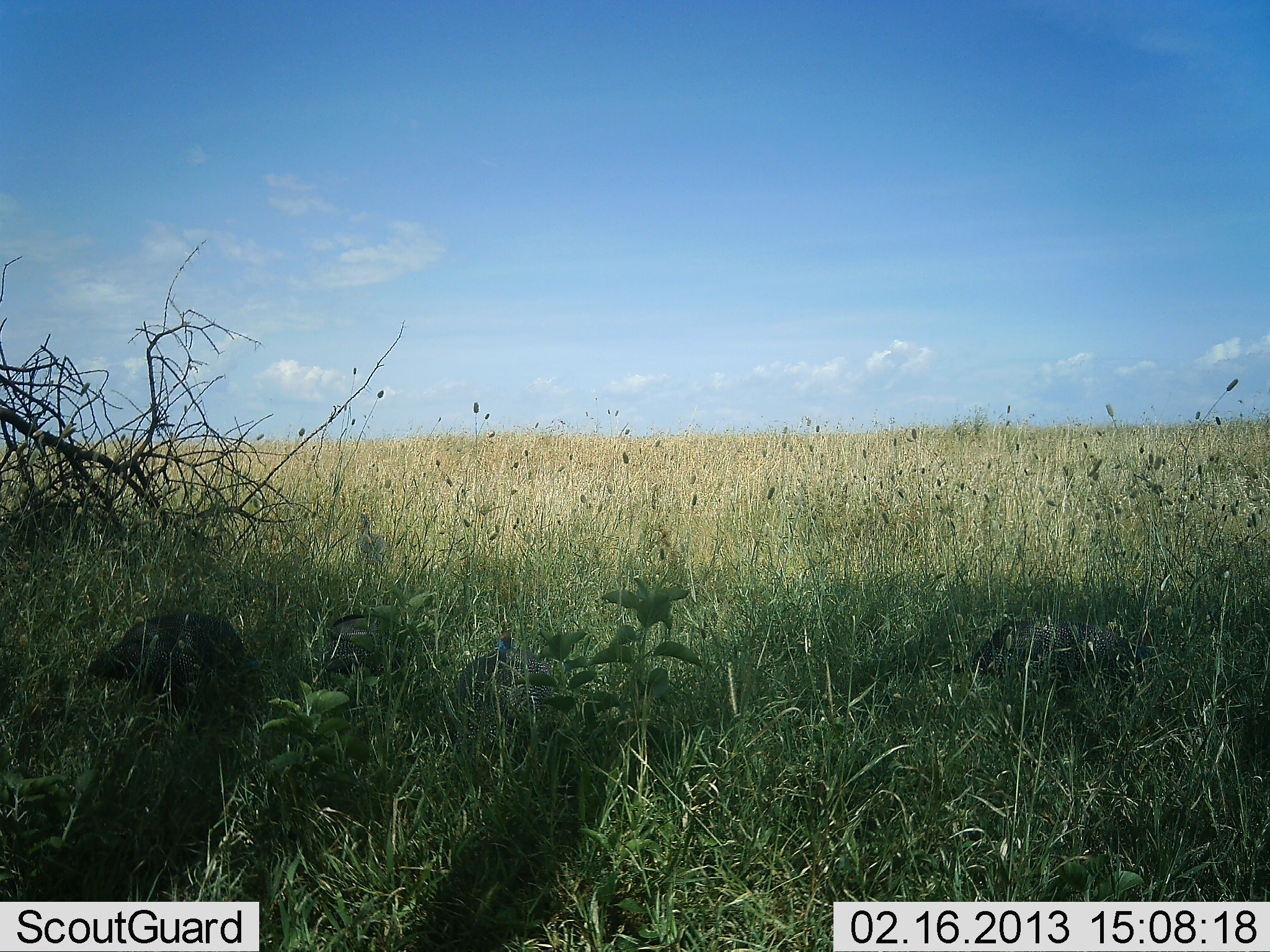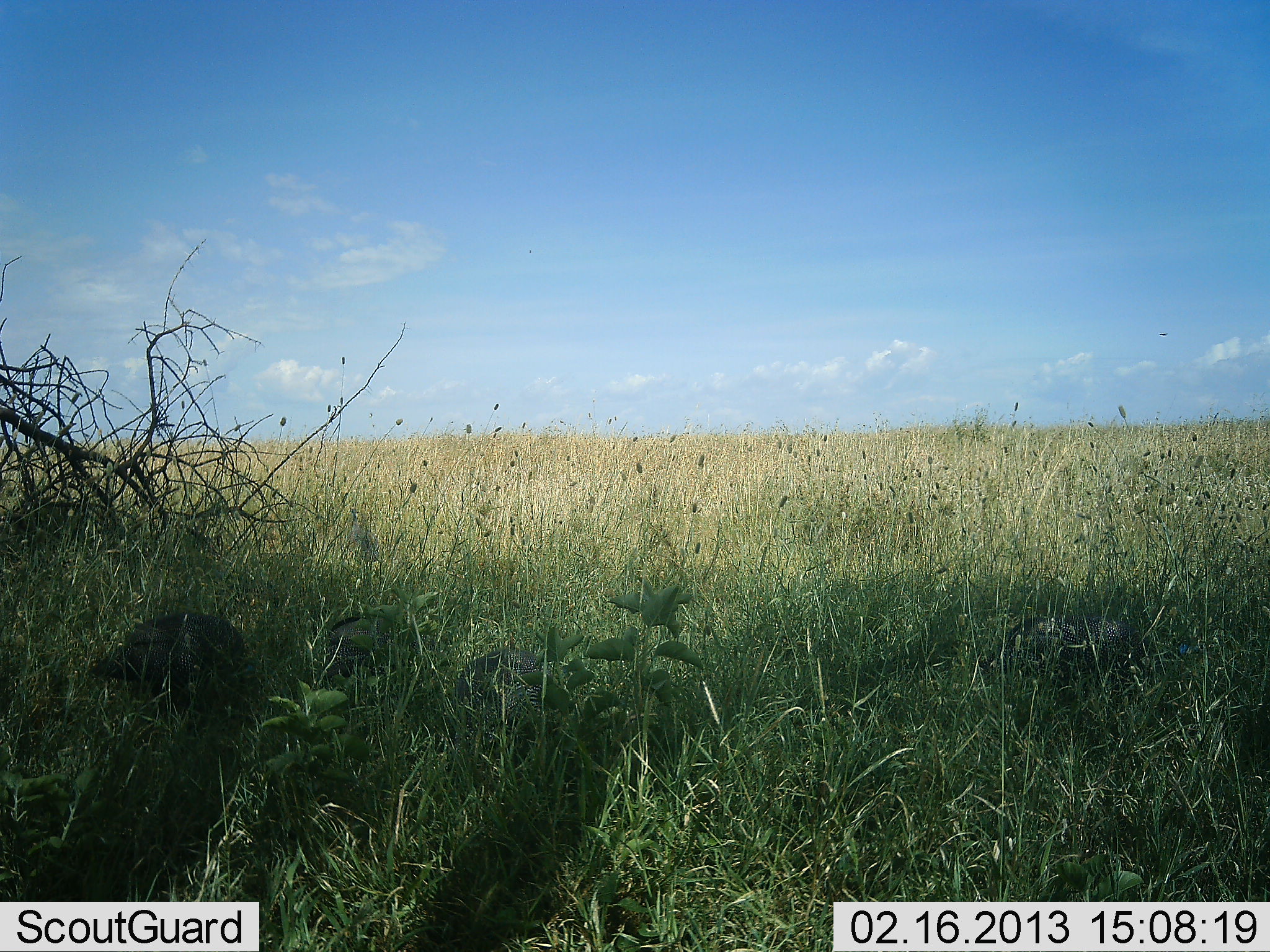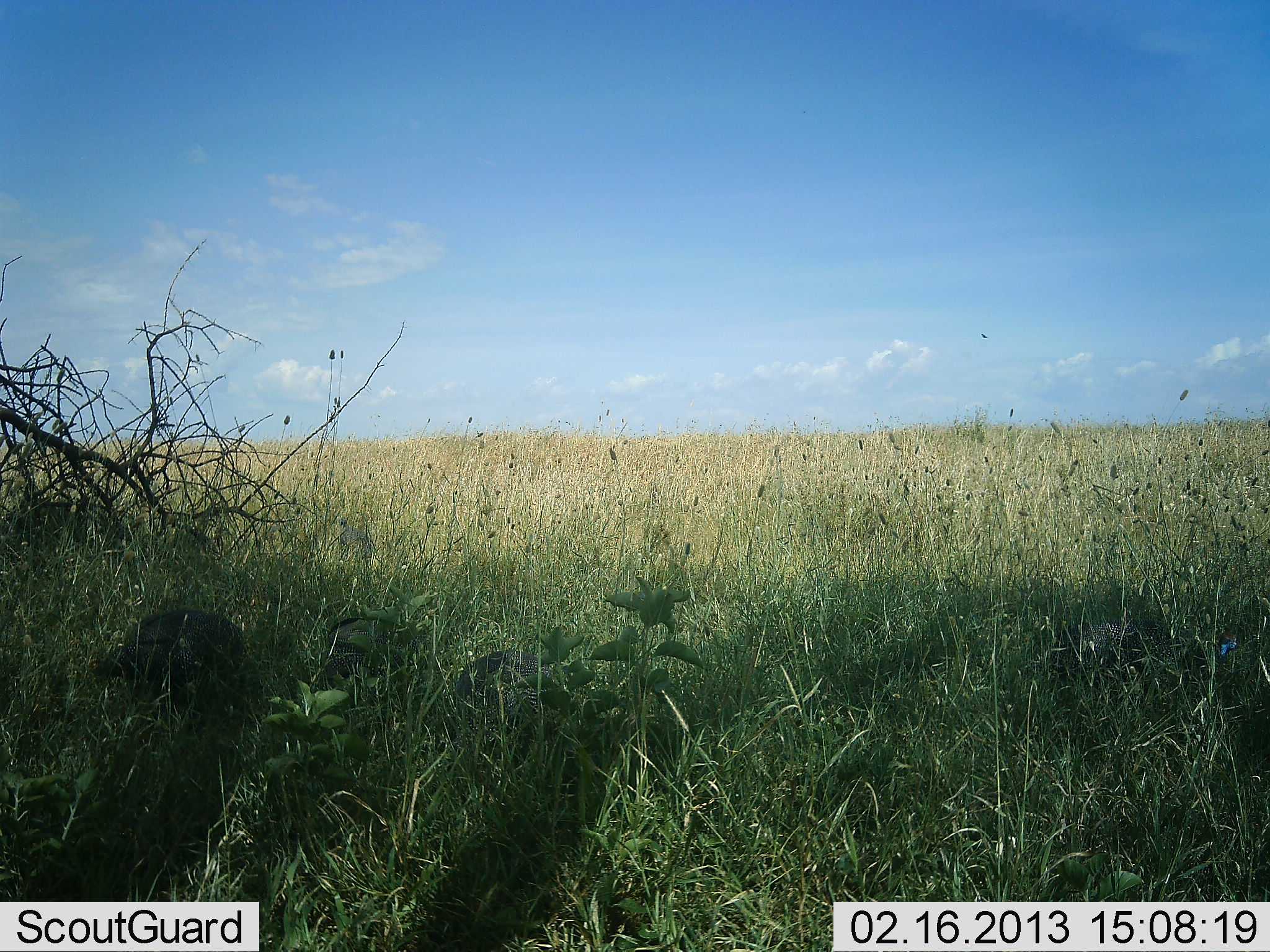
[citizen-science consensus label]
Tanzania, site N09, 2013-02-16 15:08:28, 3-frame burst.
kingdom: Animalia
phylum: Chordata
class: Aves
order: Galliformes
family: Numididae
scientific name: Numididae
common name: guinea fowl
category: guineafowl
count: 4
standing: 24%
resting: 0%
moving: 29%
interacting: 0%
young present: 0%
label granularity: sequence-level